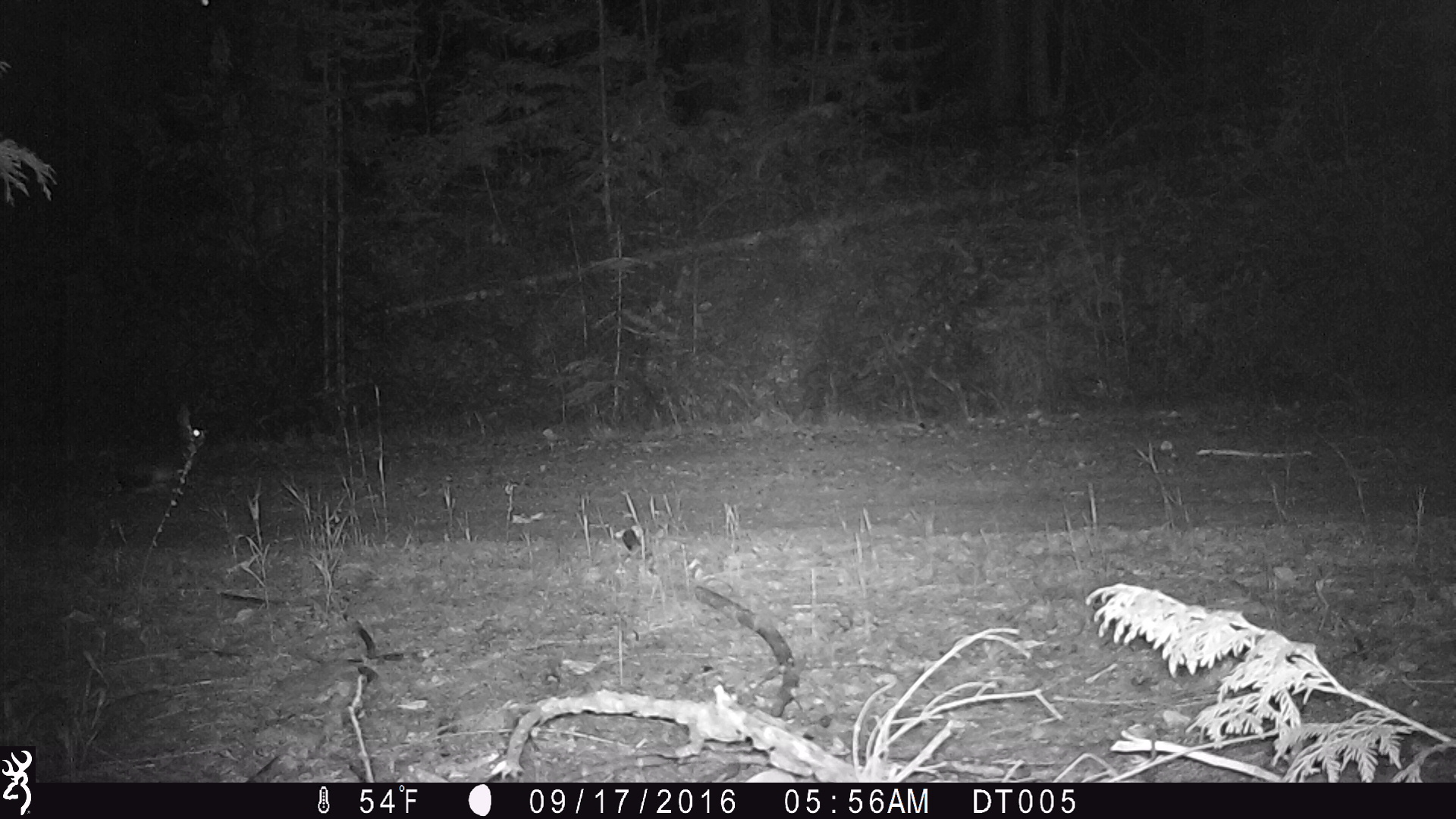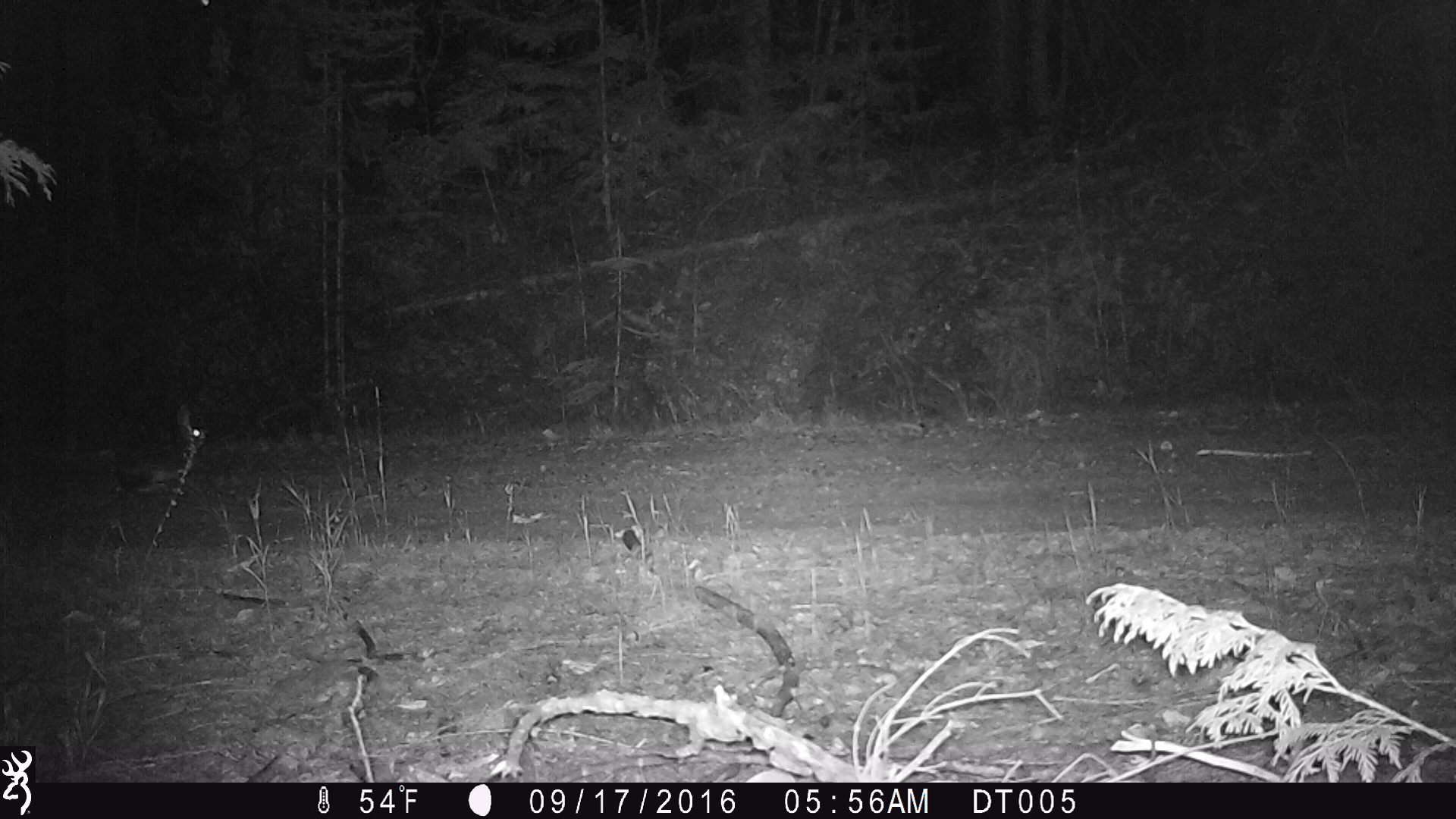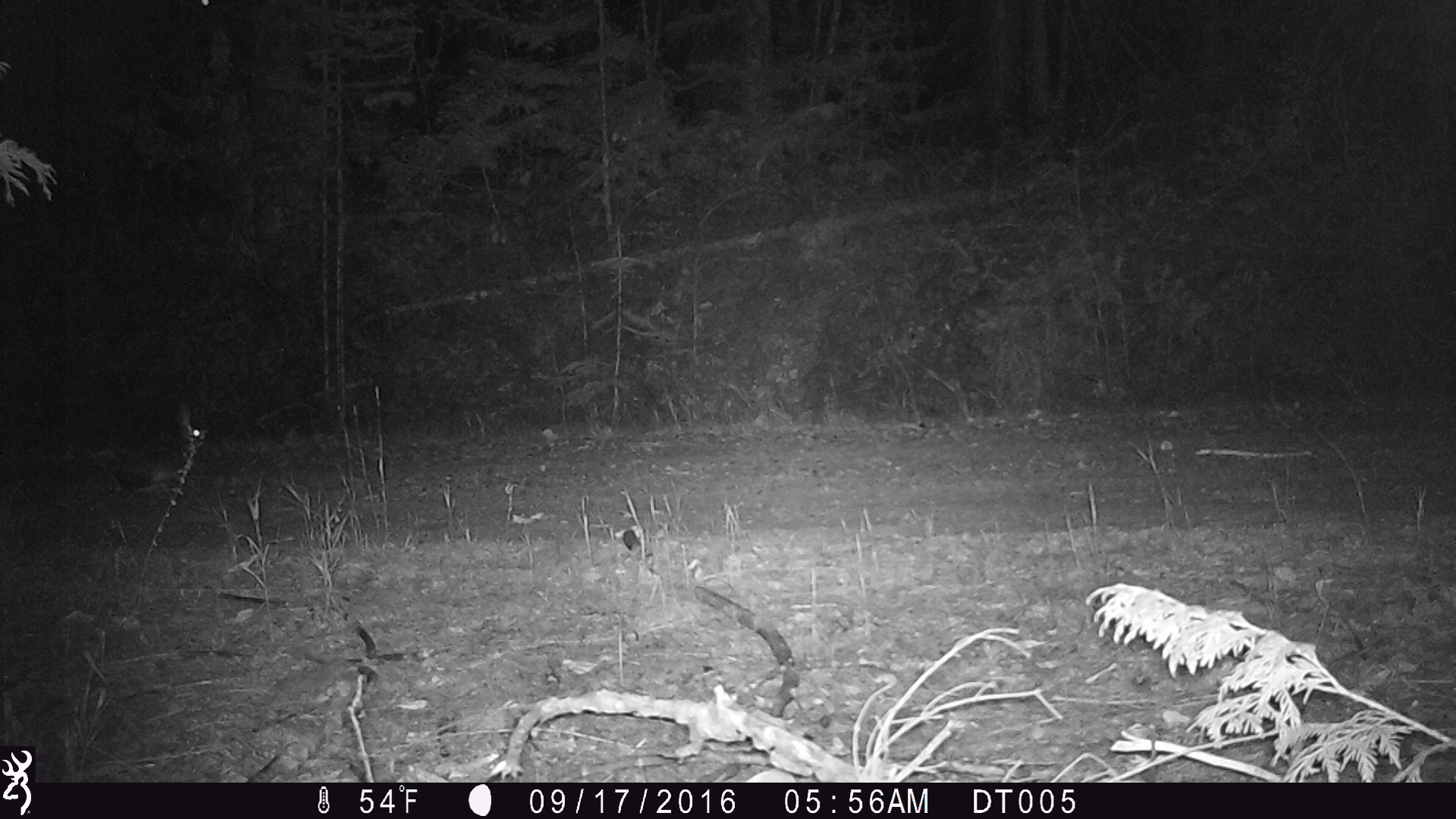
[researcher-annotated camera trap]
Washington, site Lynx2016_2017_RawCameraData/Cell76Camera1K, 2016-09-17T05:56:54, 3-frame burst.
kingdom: Animalia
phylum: Chordata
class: Mammalia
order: Lagomorpha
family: Leporidae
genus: Lepus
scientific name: Lepus americanus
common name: snowshoe hare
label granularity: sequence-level